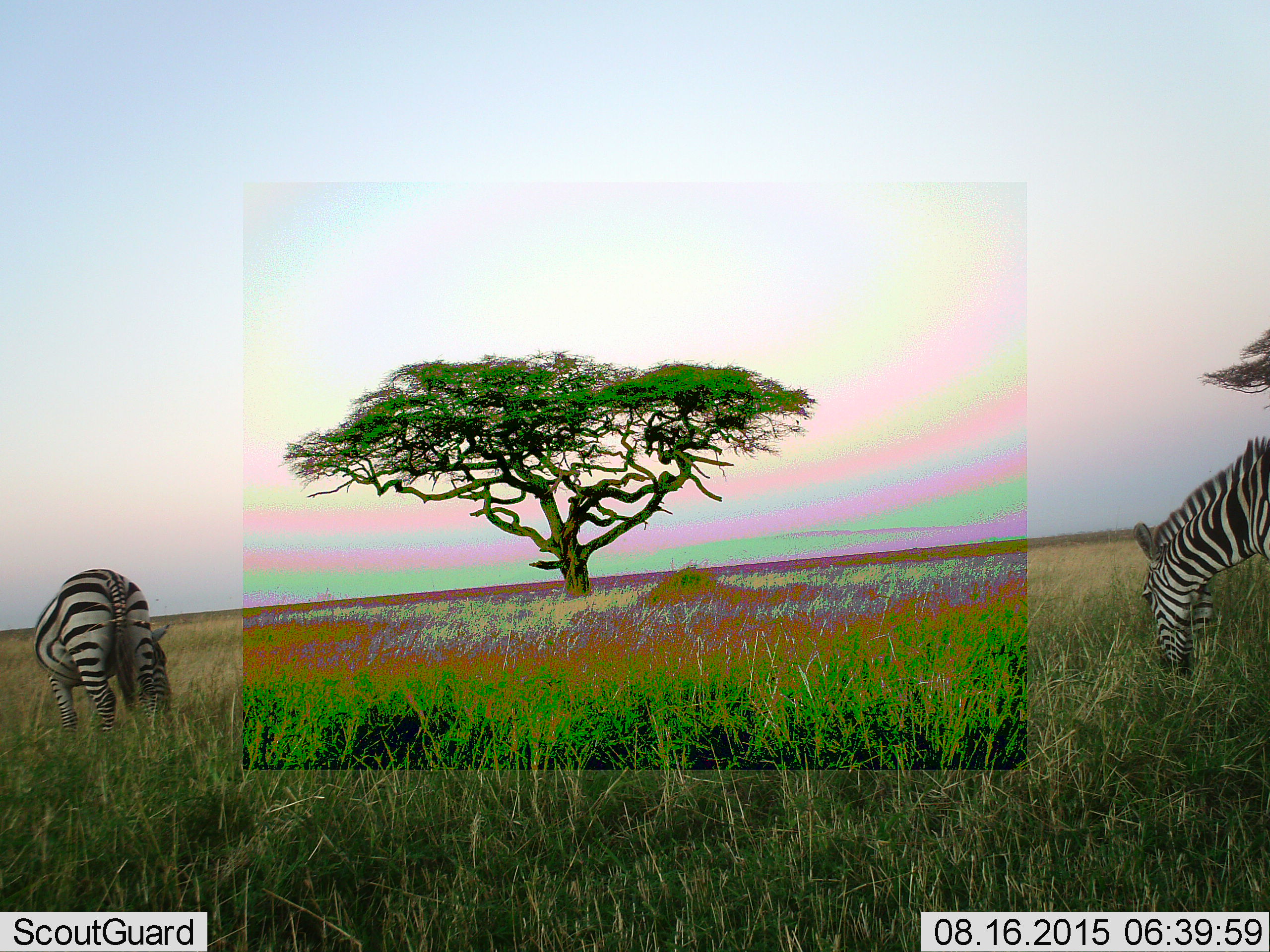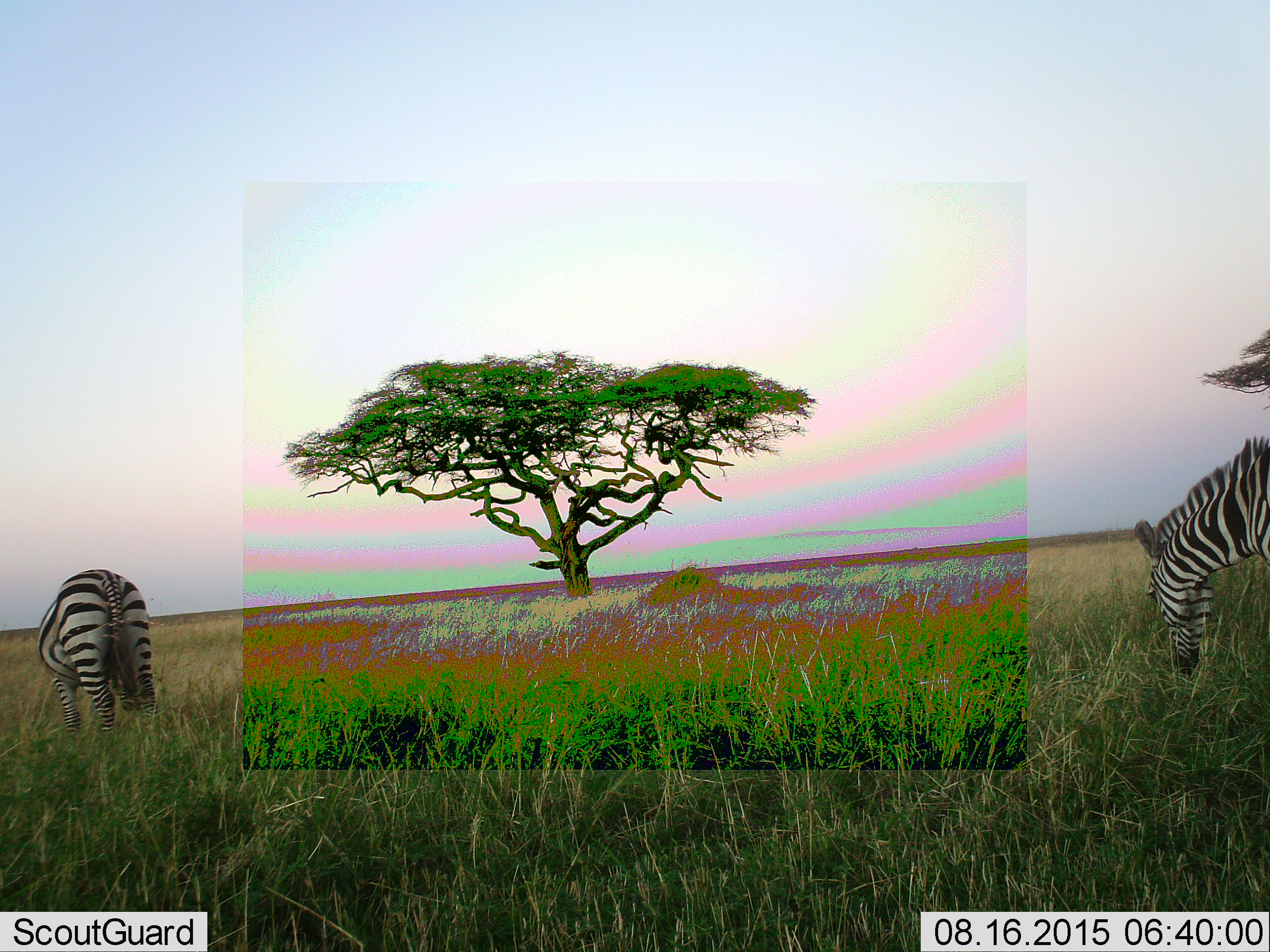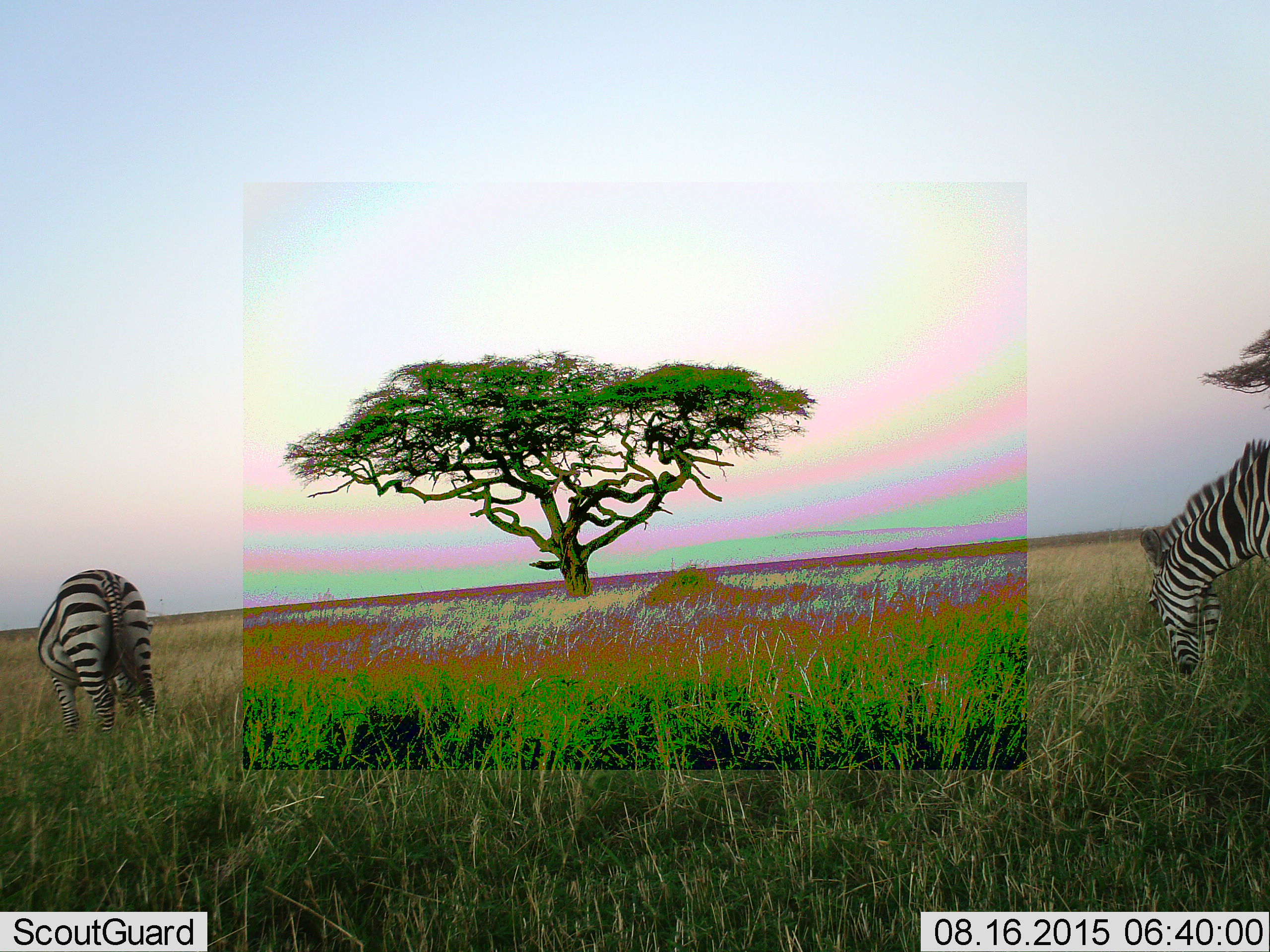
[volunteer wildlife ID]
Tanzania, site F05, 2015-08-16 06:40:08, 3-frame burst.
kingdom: Animalia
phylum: Chordata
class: Mammalia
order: Perissodactyla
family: Equidae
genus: Equus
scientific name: Equus quagga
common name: plains zebra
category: zebra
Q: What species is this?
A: Zebra (plains zebra) (Equus quagga).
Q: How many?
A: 2.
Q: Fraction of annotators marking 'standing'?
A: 24%.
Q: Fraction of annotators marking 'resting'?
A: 0%.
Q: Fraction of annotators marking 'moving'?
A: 6%.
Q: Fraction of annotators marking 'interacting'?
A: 0%.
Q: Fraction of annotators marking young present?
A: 0%.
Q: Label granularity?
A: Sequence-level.